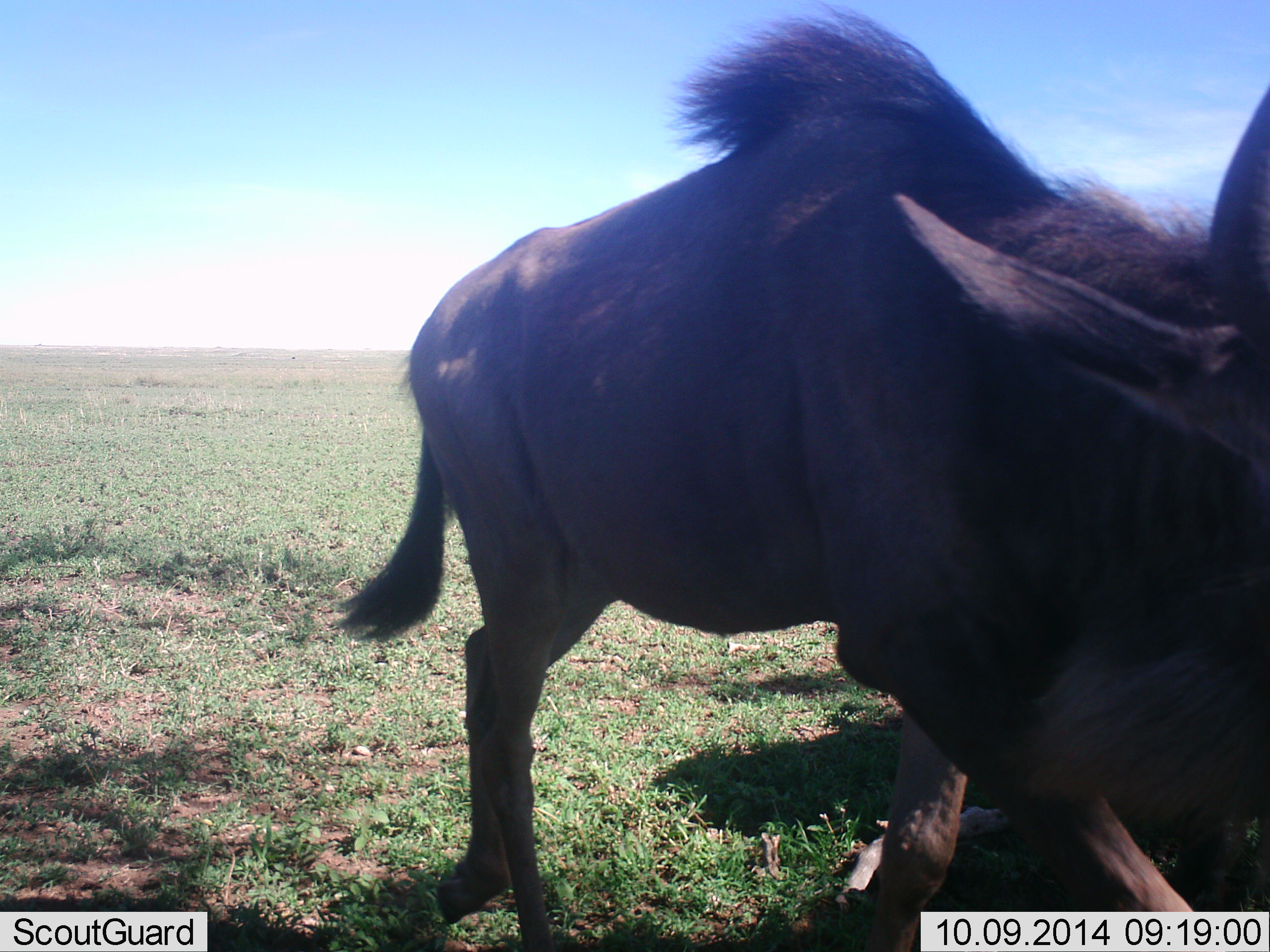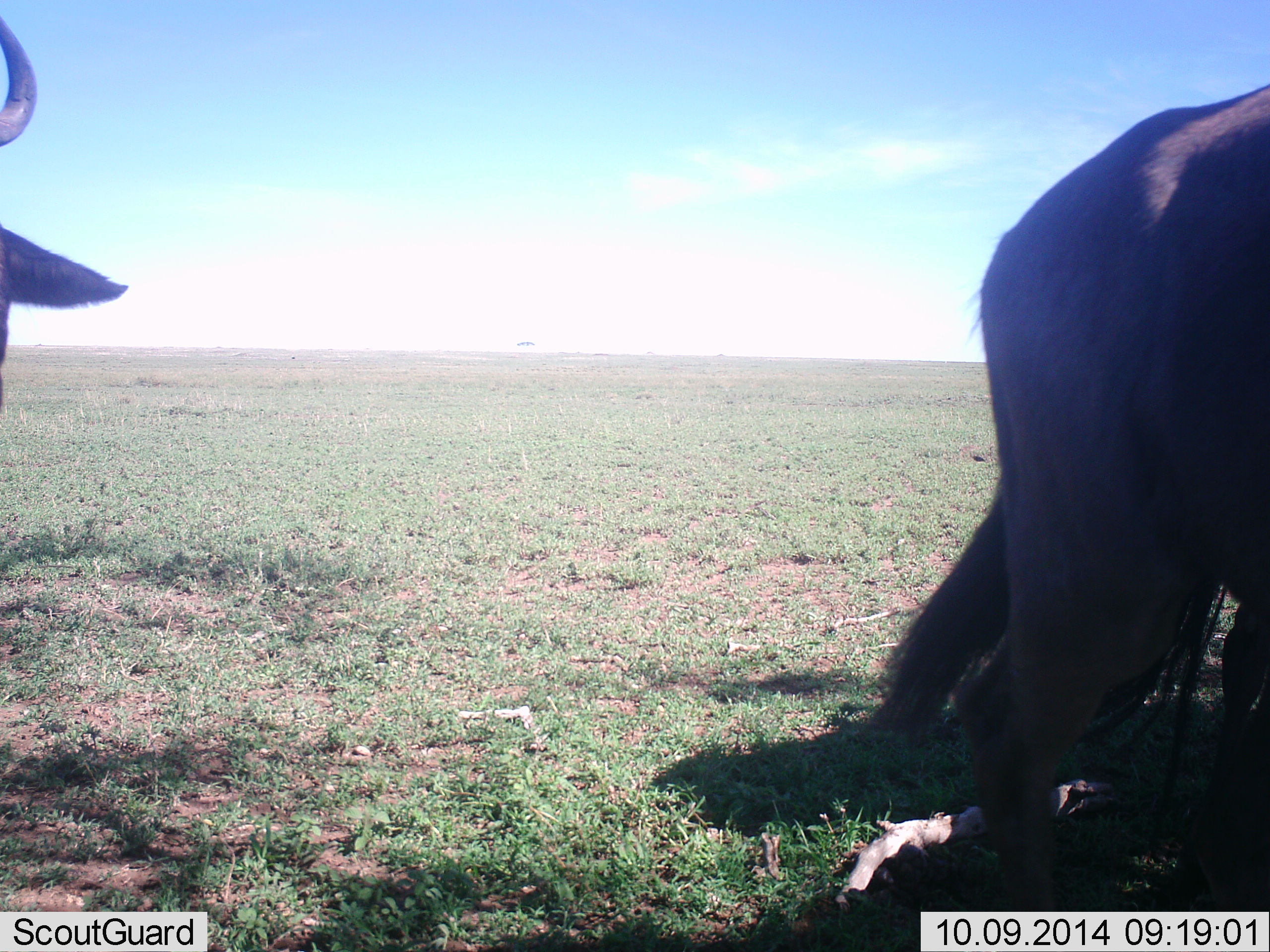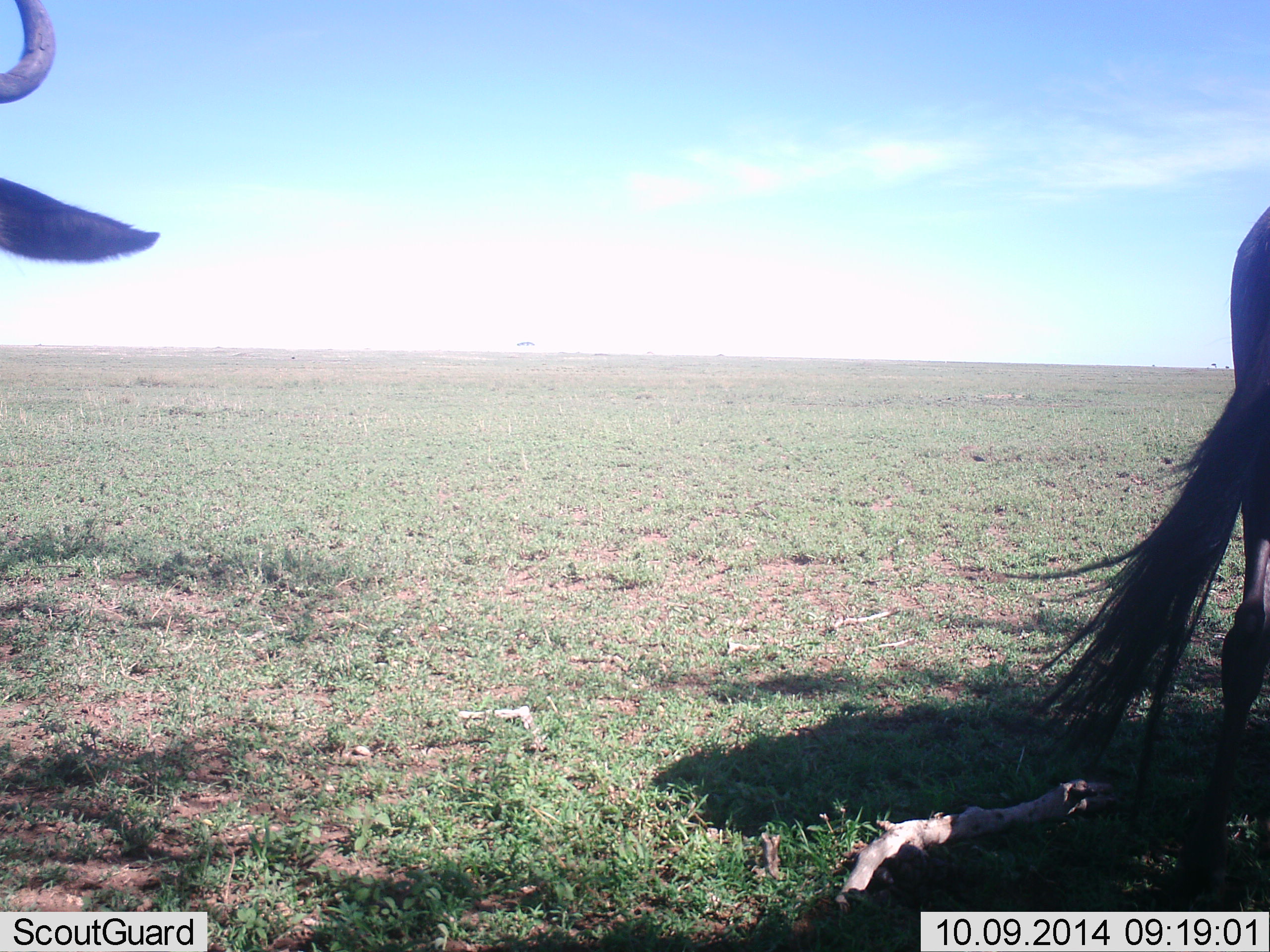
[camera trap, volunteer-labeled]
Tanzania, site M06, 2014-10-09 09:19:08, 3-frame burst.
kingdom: Animalia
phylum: Chordata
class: Mammalia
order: Artiodactyla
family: Bovidae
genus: Connochaetes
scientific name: Connochaetes taurinus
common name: blue wildebeest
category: wildebeest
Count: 2.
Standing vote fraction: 40%.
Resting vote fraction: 0%.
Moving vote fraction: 100%.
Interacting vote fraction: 0%.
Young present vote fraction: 0%.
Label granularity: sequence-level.